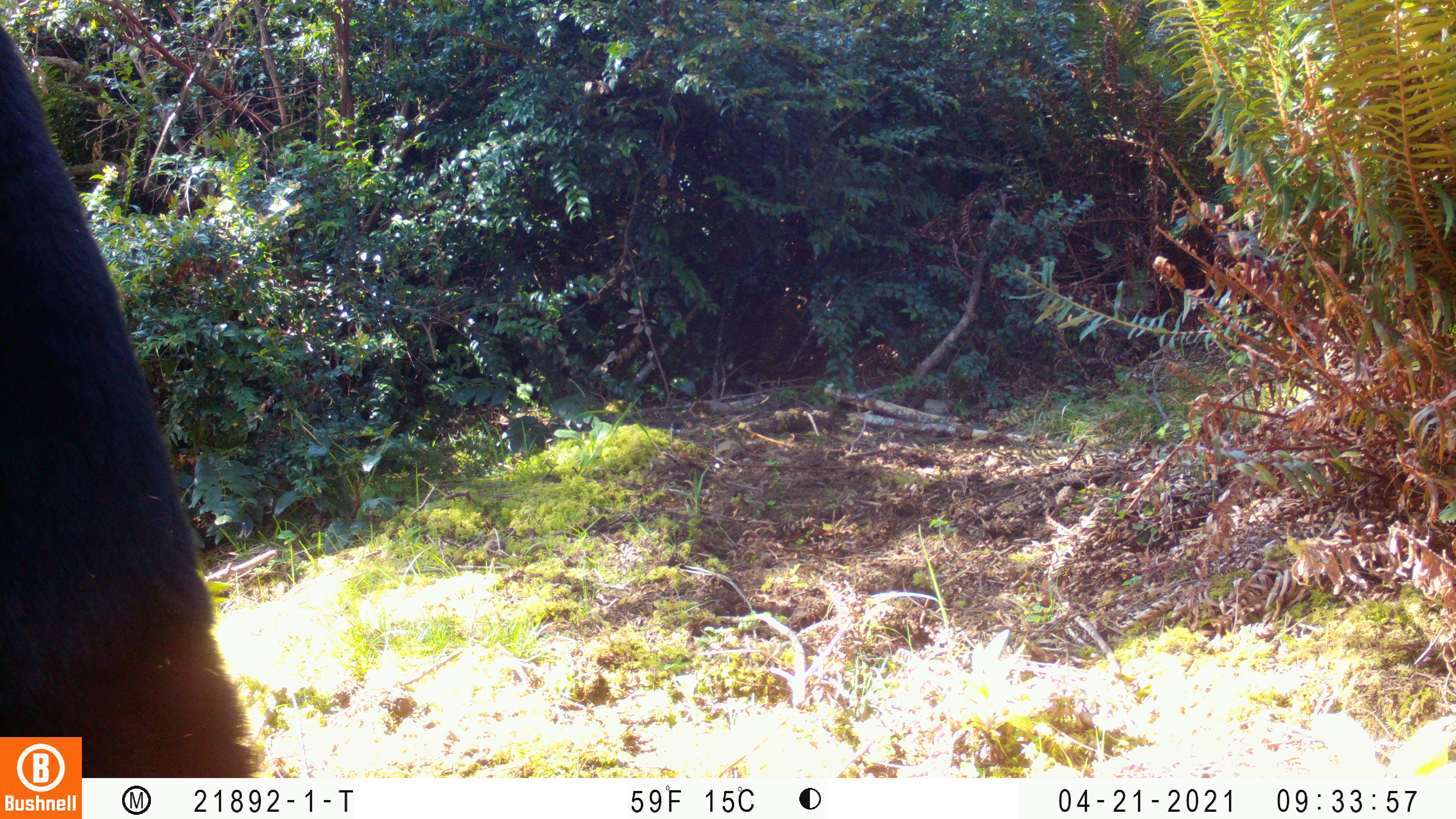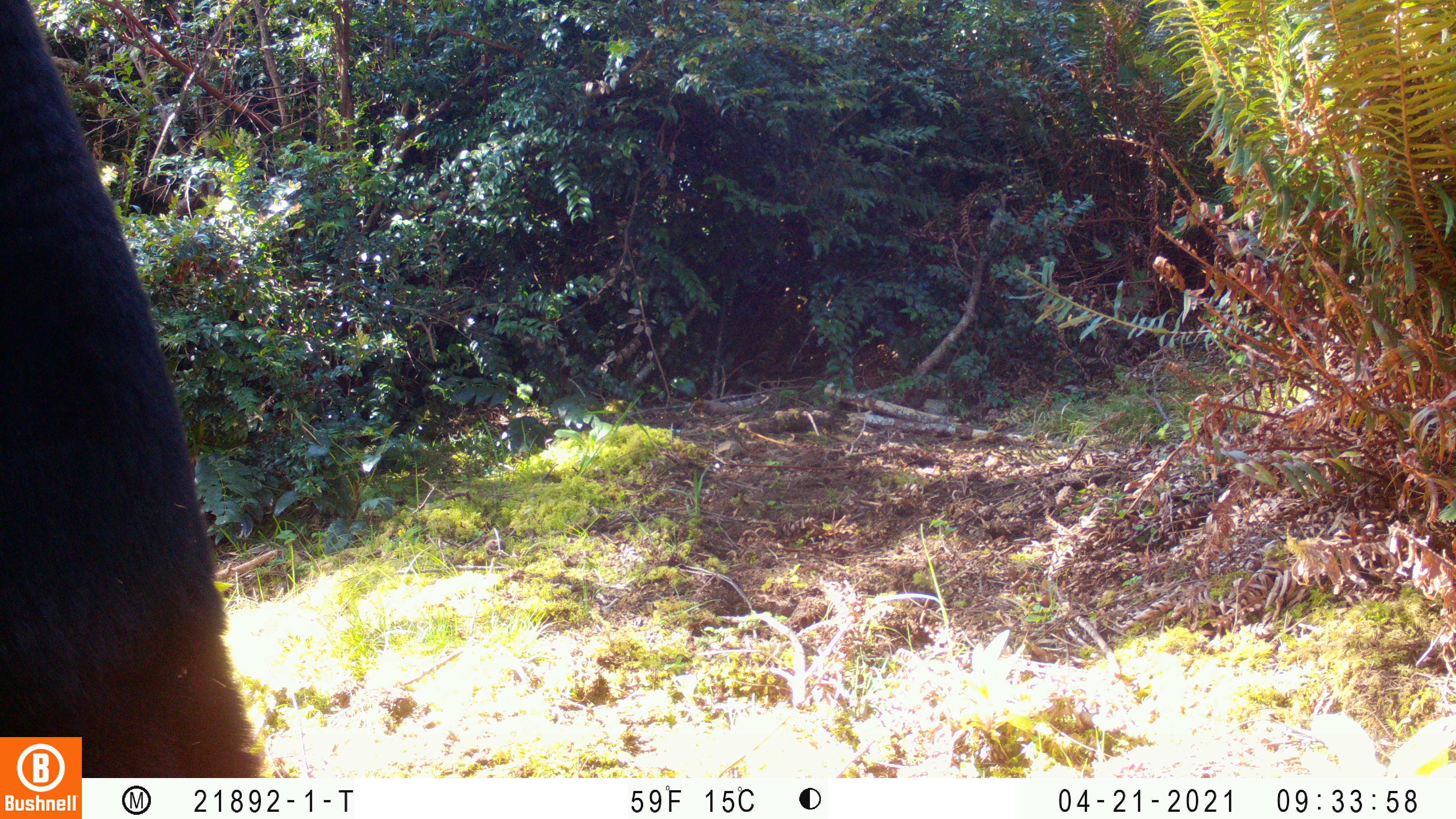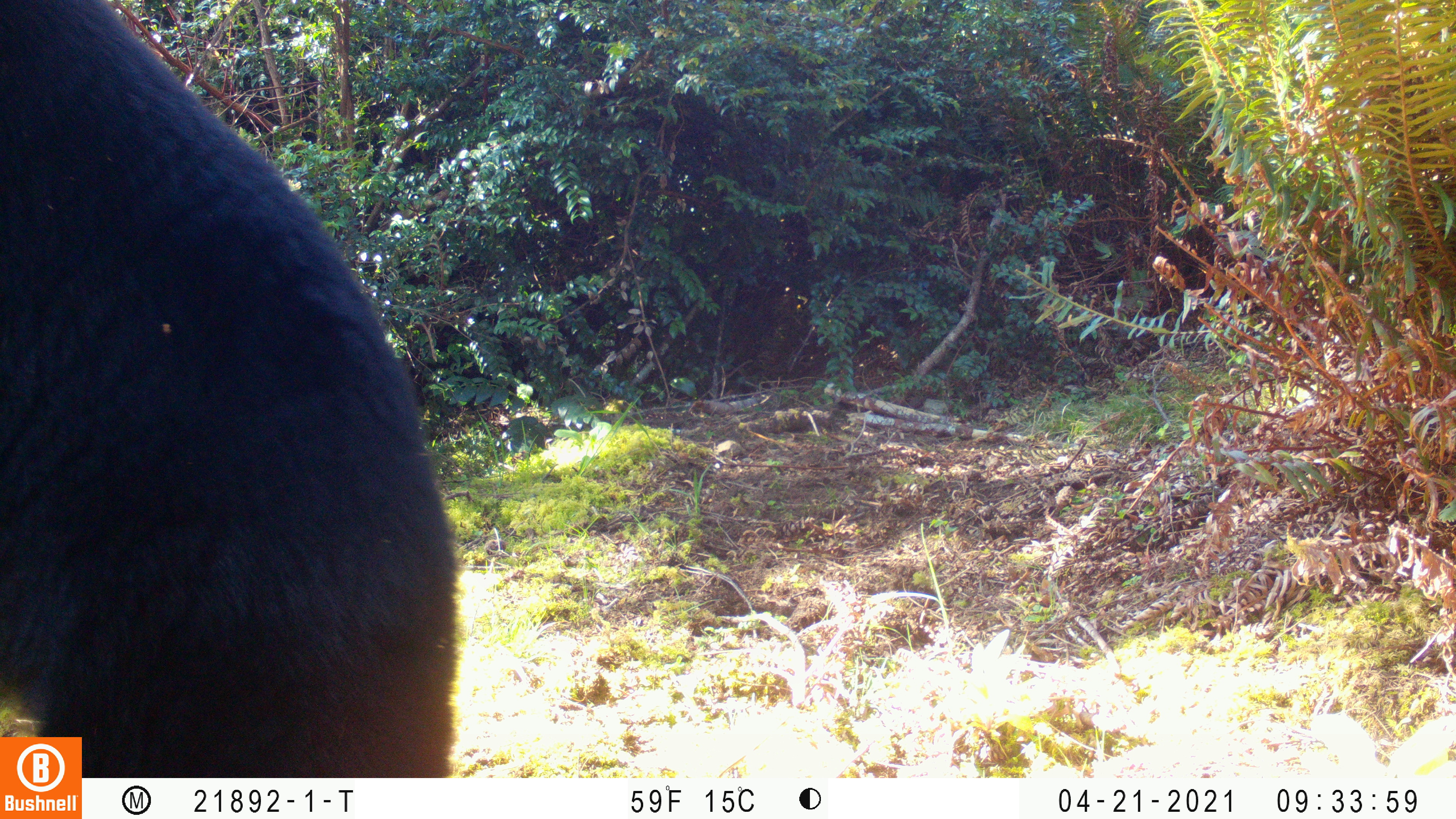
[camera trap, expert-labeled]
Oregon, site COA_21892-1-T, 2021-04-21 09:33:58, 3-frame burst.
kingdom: Animalia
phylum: Chordata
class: Mammalia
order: Carnivora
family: Ursidae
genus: Ursus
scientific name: Ursus americanus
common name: american black bear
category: black bear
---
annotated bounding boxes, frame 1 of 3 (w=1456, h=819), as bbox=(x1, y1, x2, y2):
black bear: bbox=(0, 6, 260, 735)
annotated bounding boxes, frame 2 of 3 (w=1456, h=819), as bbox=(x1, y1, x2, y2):
black bear: bbox=(0, 0, 262, 734)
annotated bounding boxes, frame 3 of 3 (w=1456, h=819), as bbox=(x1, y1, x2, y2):
black bear: bbox=(0, 0, 480, 735)